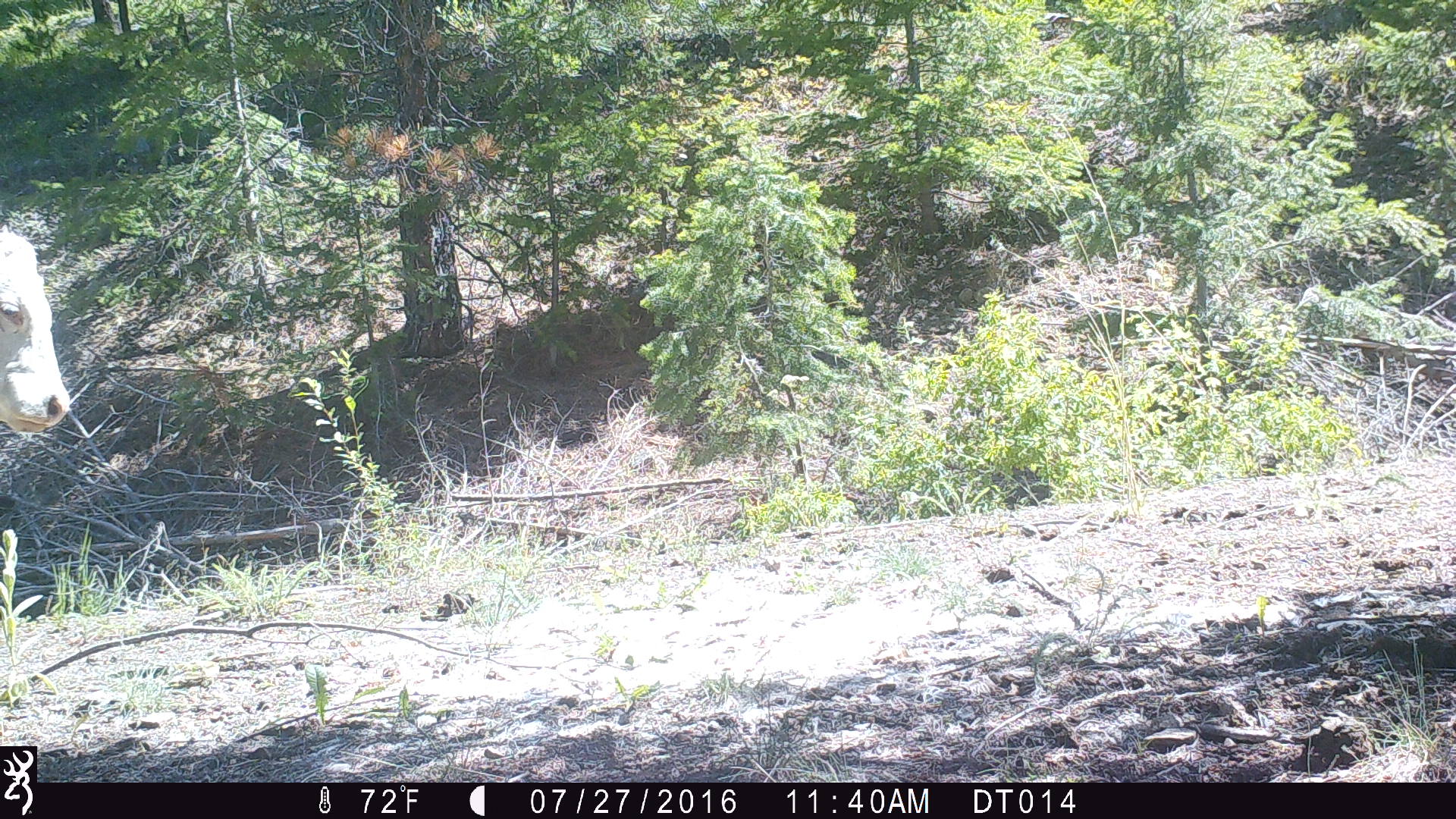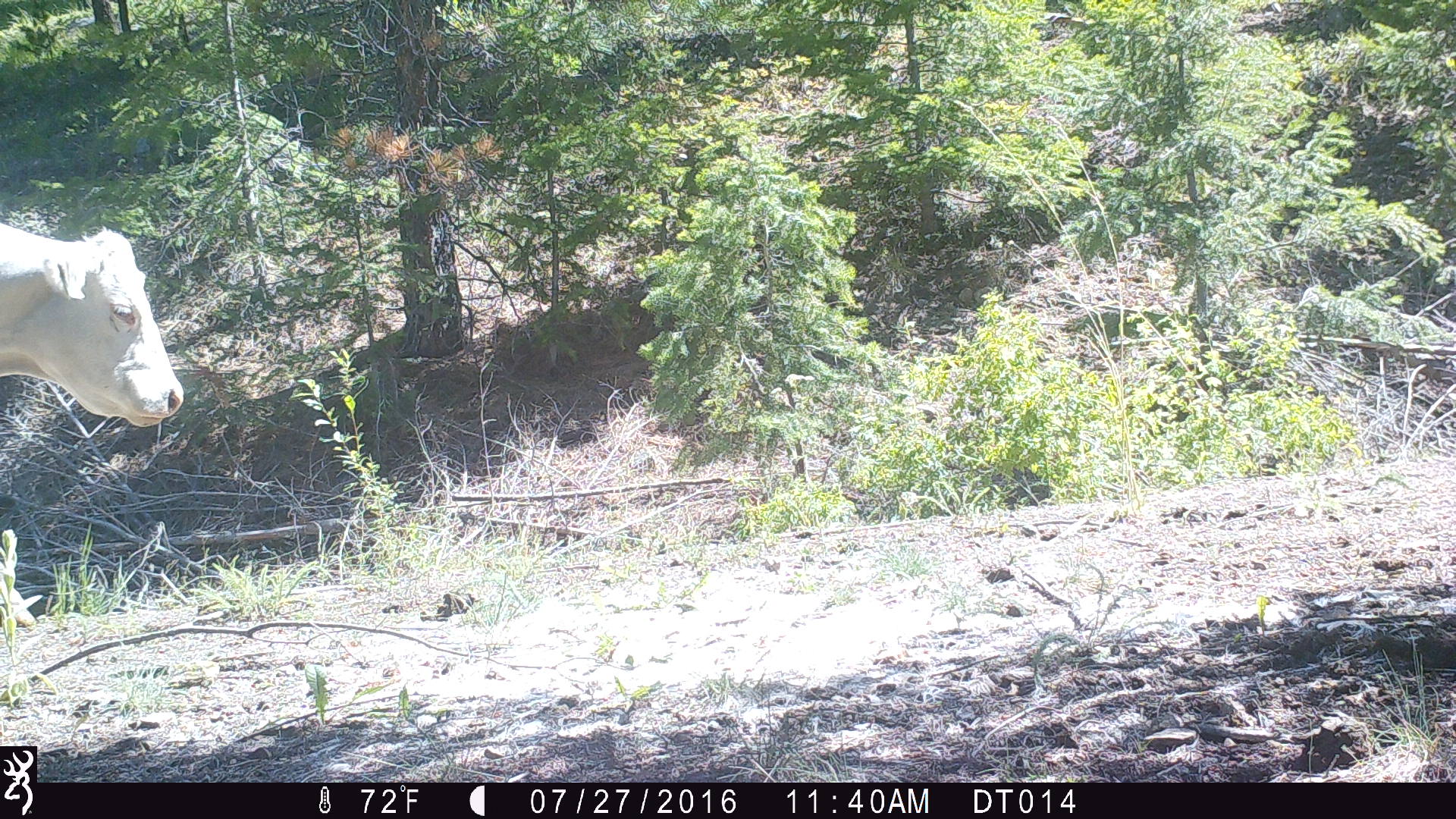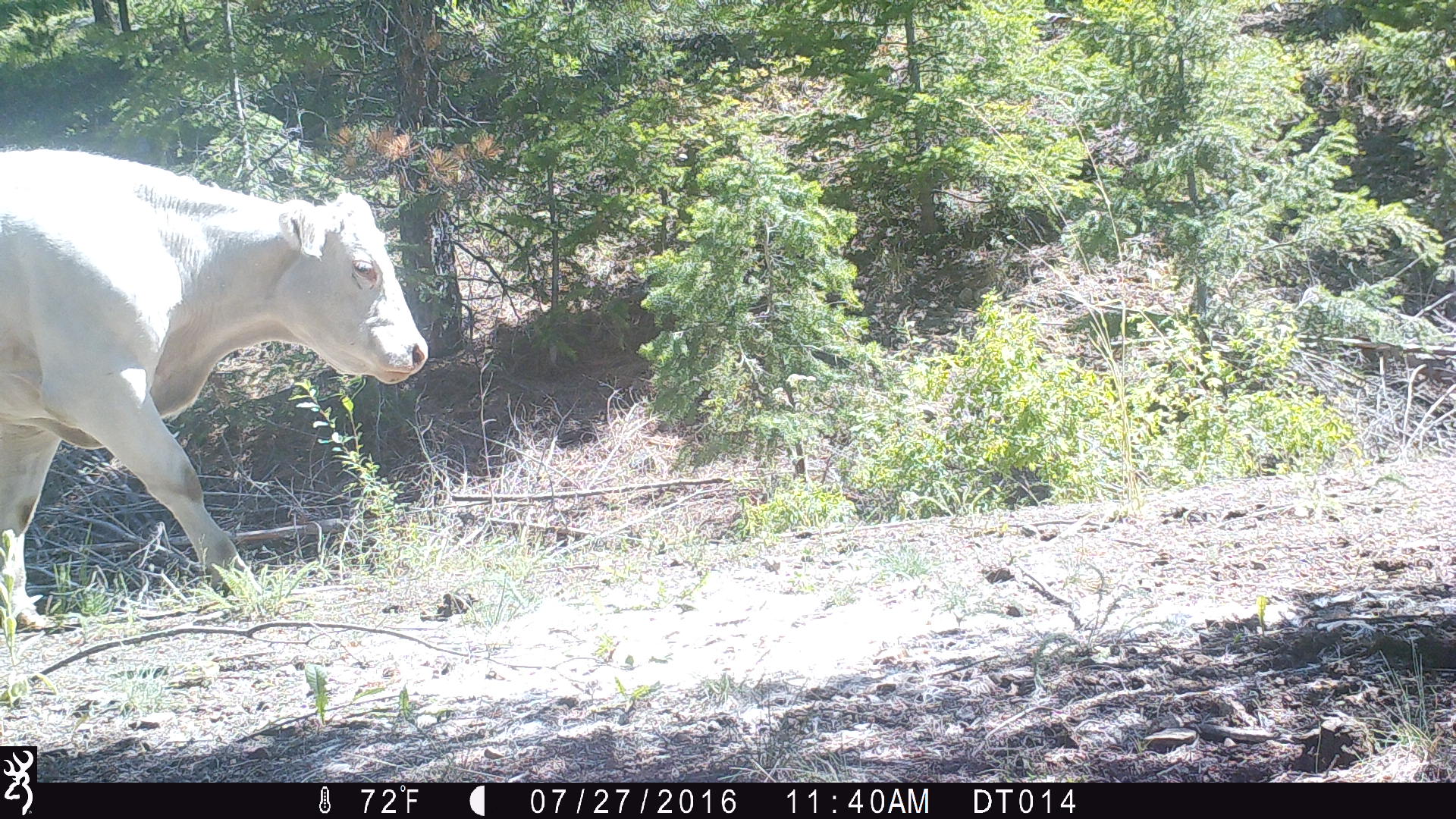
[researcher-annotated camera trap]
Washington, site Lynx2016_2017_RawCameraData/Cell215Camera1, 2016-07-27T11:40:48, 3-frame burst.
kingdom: Animalia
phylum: Chordata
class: Mammalia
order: Artiodactyla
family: Bovidae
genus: Bos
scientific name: Bos taurus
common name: domestic cattle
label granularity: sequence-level